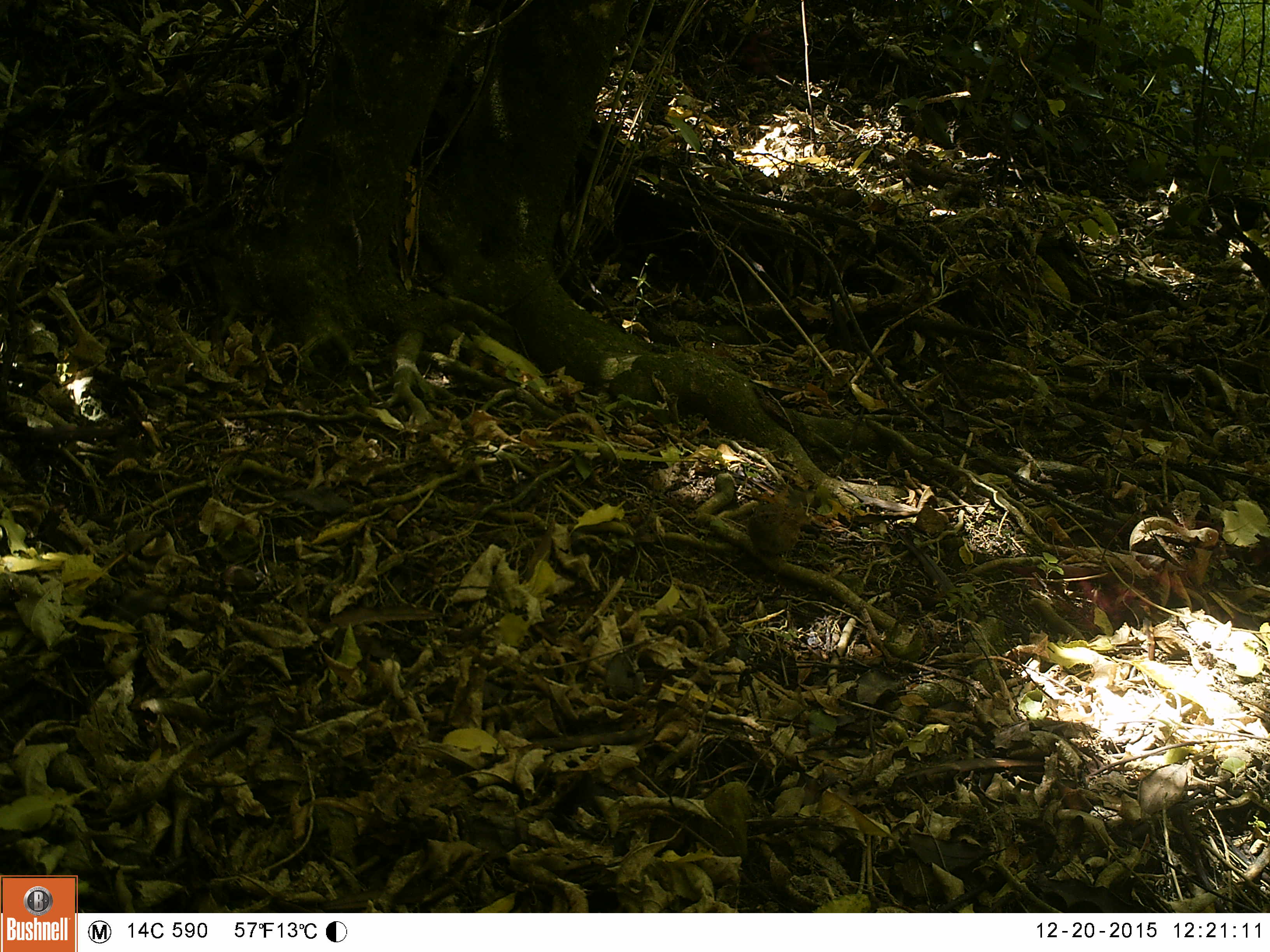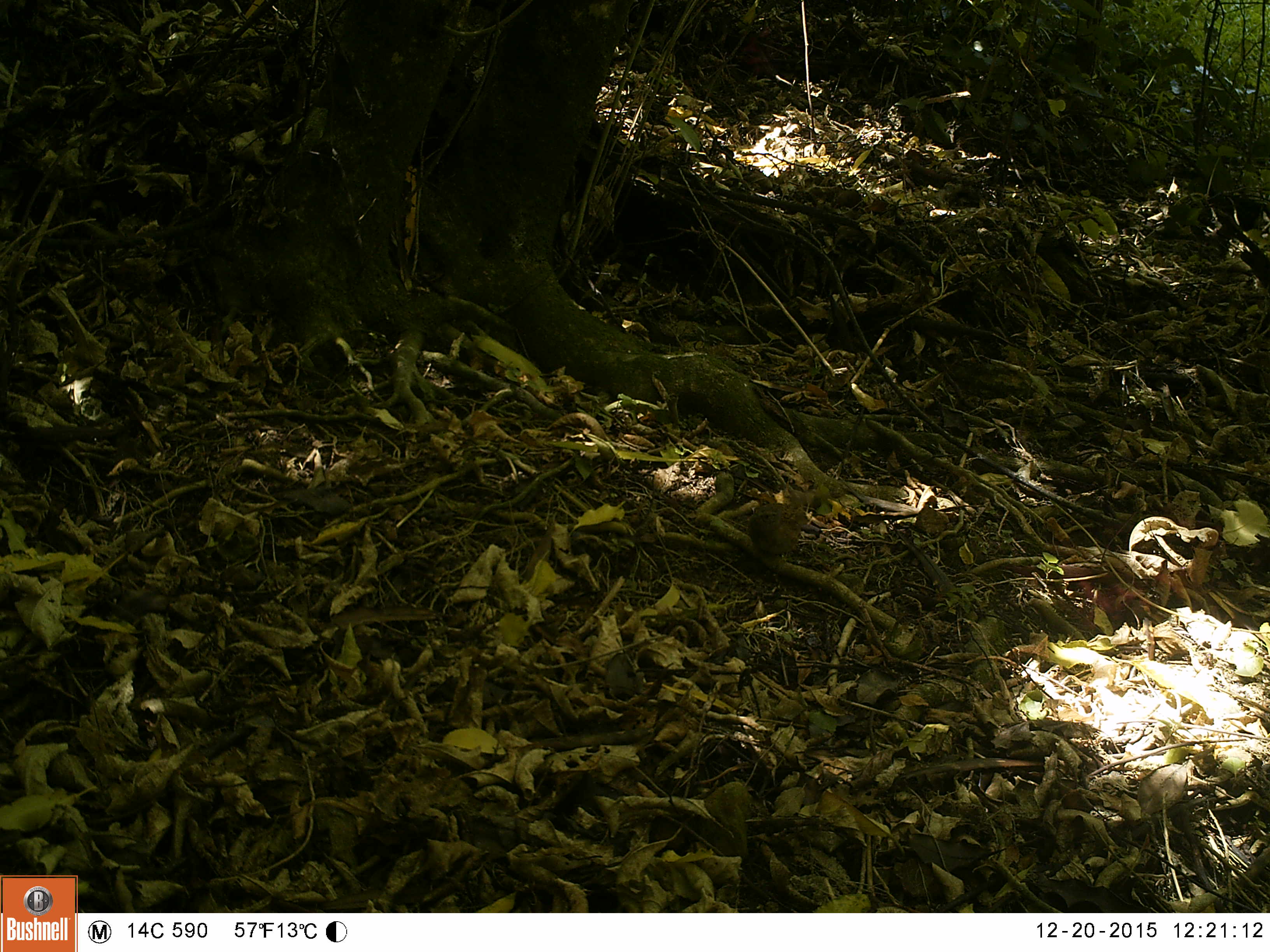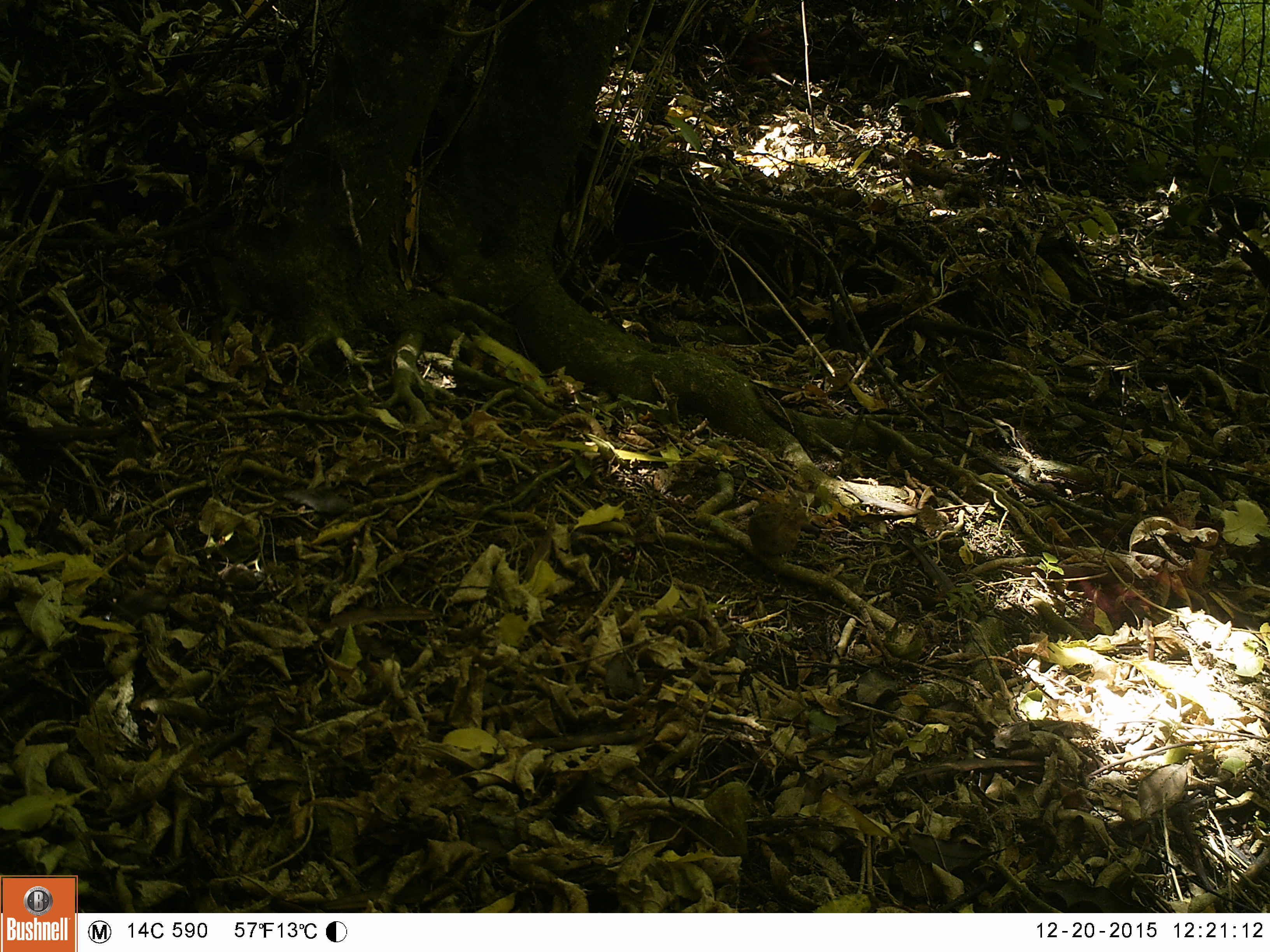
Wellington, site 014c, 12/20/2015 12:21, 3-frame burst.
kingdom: Animalia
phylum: Chordata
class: Aves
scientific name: Aves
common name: bird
Bird (Aves).